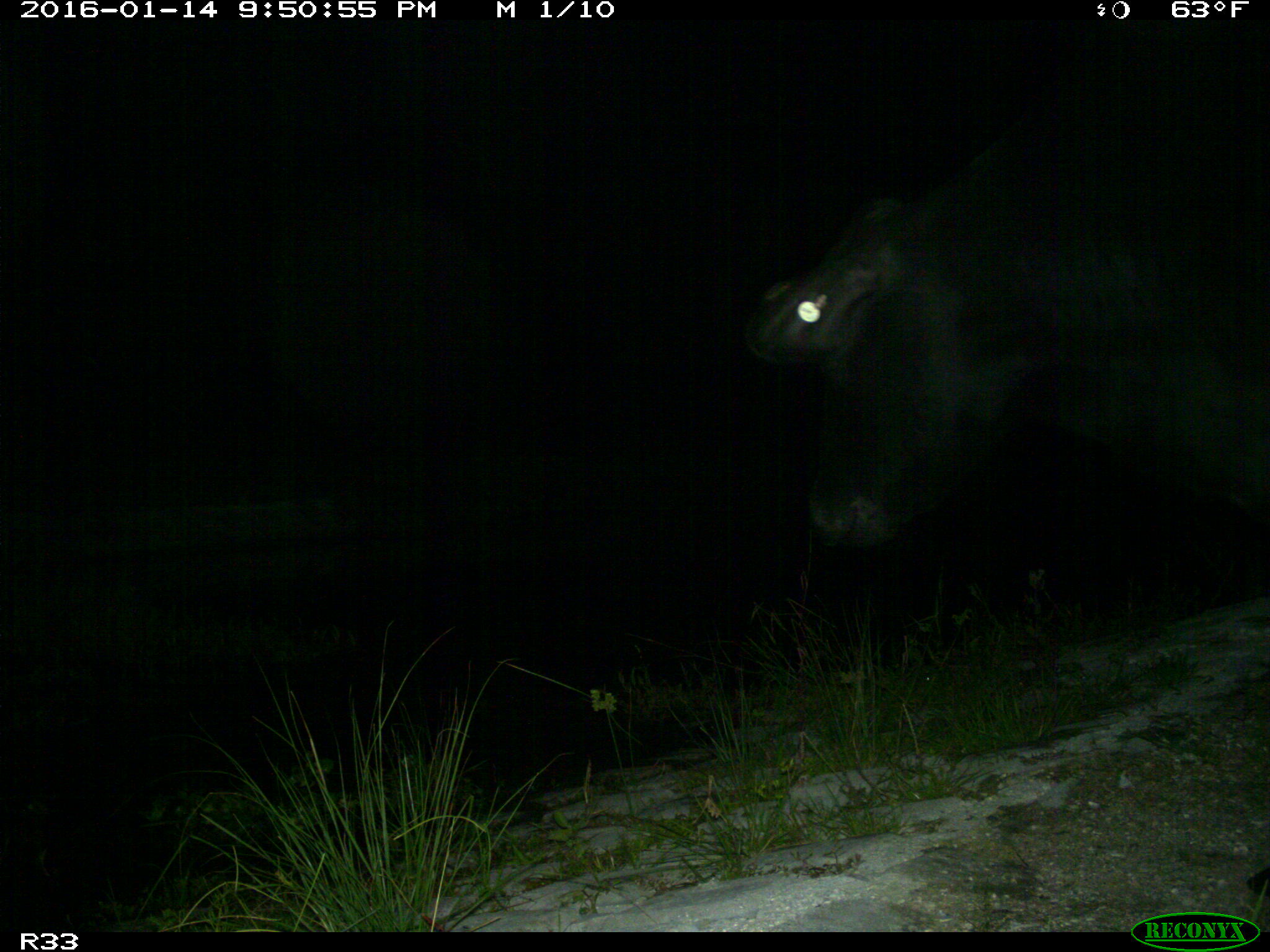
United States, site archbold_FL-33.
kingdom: Animalia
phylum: Chordata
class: Mammalia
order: Artiodactyla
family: Bovidae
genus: Bos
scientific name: Bos taurus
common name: domestic cow